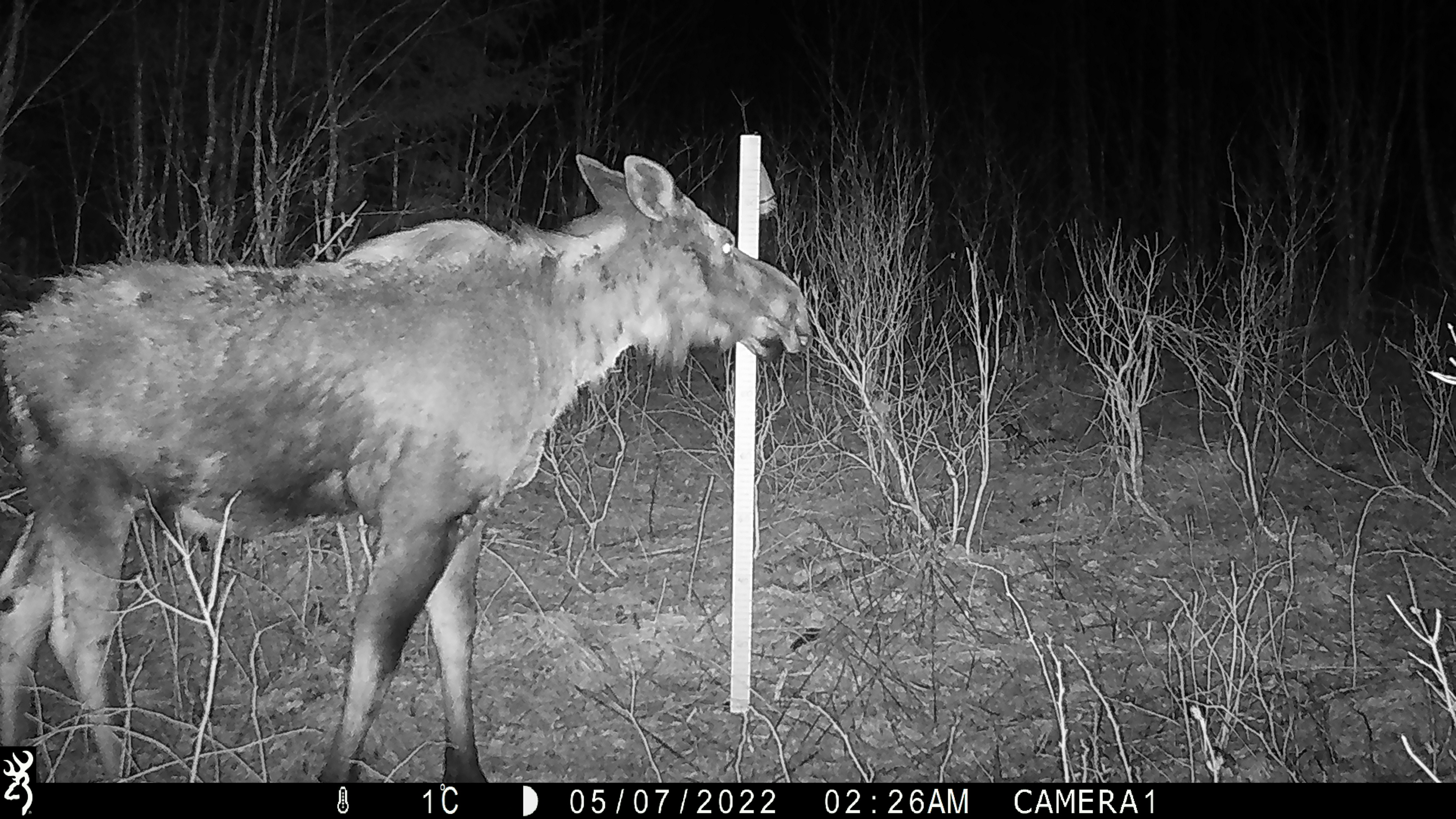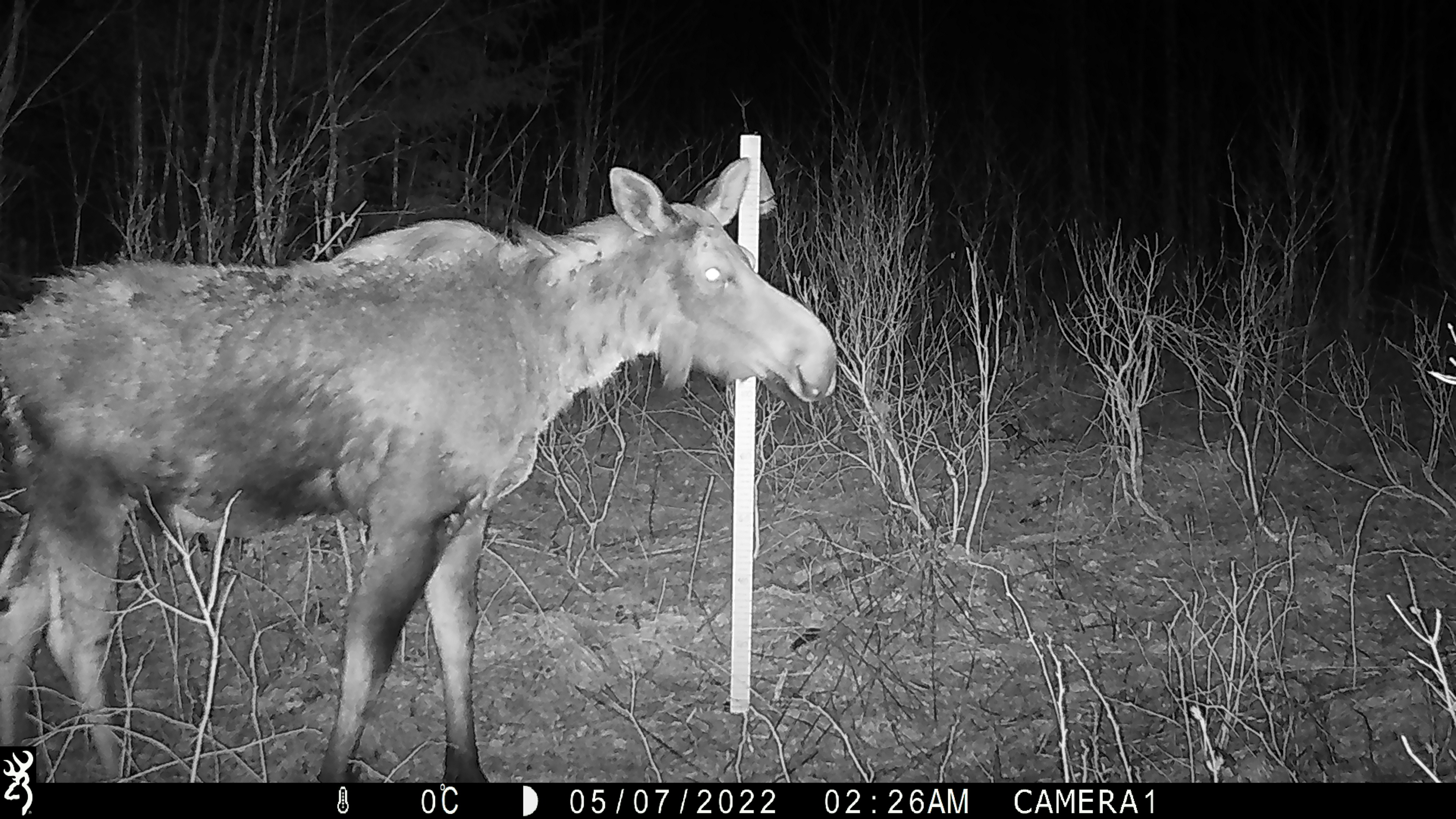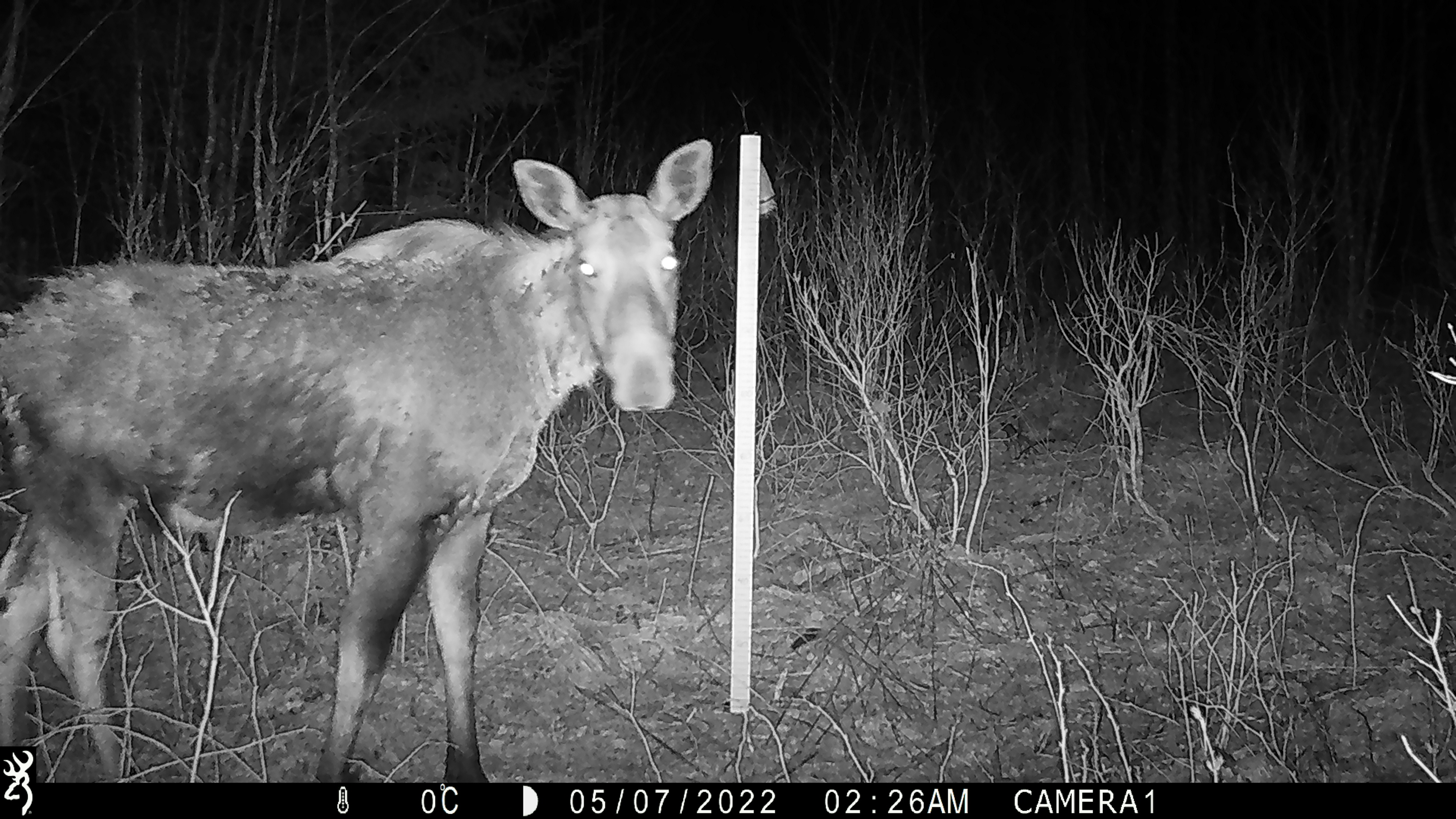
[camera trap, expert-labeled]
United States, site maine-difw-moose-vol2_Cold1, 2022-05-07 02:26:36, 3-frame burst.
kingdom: Animalia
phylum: Chordata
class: Mammalia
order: Artiodactyla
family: Cervidae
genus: Alces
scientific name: Alces alces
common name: moose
Moose (Alces alces).